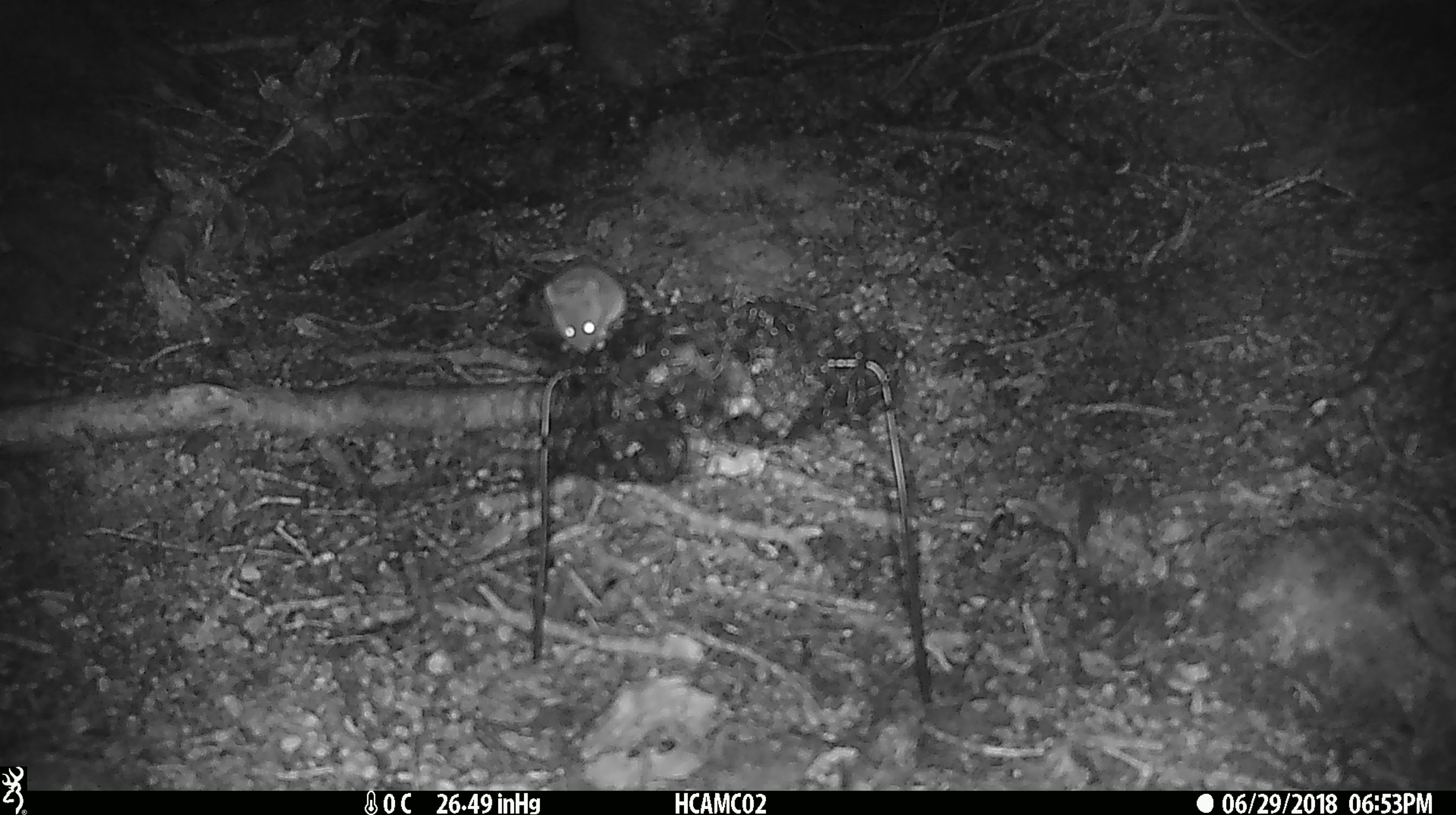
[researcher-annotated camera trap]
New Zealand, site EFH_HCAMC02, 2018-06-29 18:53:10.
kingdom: Animalia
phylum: Chordata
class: Mammalia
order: Rodentia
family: Muridae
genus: Mus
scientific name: Mus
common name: mouse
Mouse (Mus).